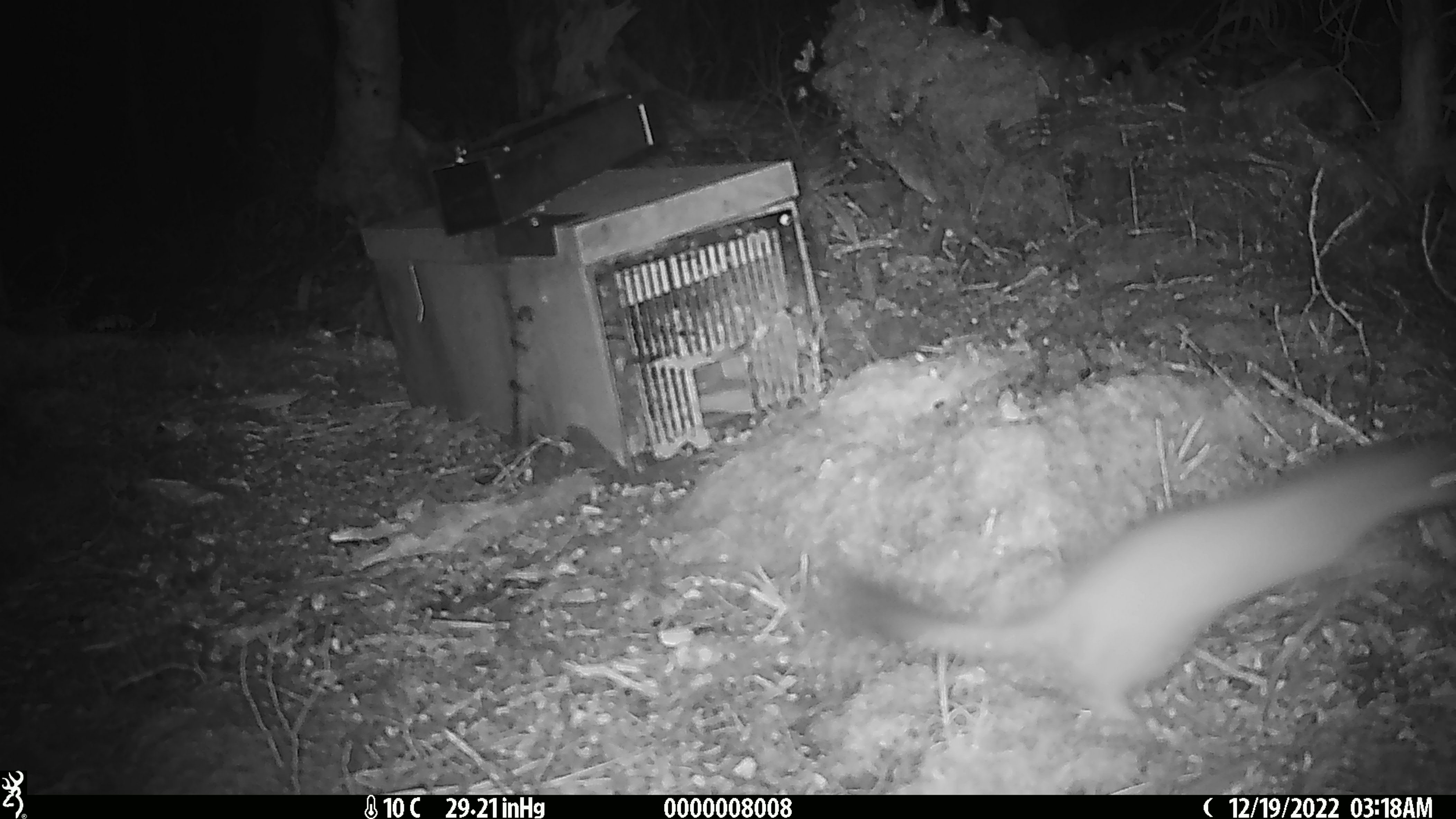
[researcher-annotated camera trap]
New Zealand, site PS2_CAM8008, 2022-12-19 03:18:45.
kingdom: Animalia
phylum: Chordata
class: Mammalia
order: Carnivora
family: Mustelidae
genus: Mustela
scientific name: Mustela erminea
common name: stoat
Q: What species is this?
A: Stoat (Mustela erminea).